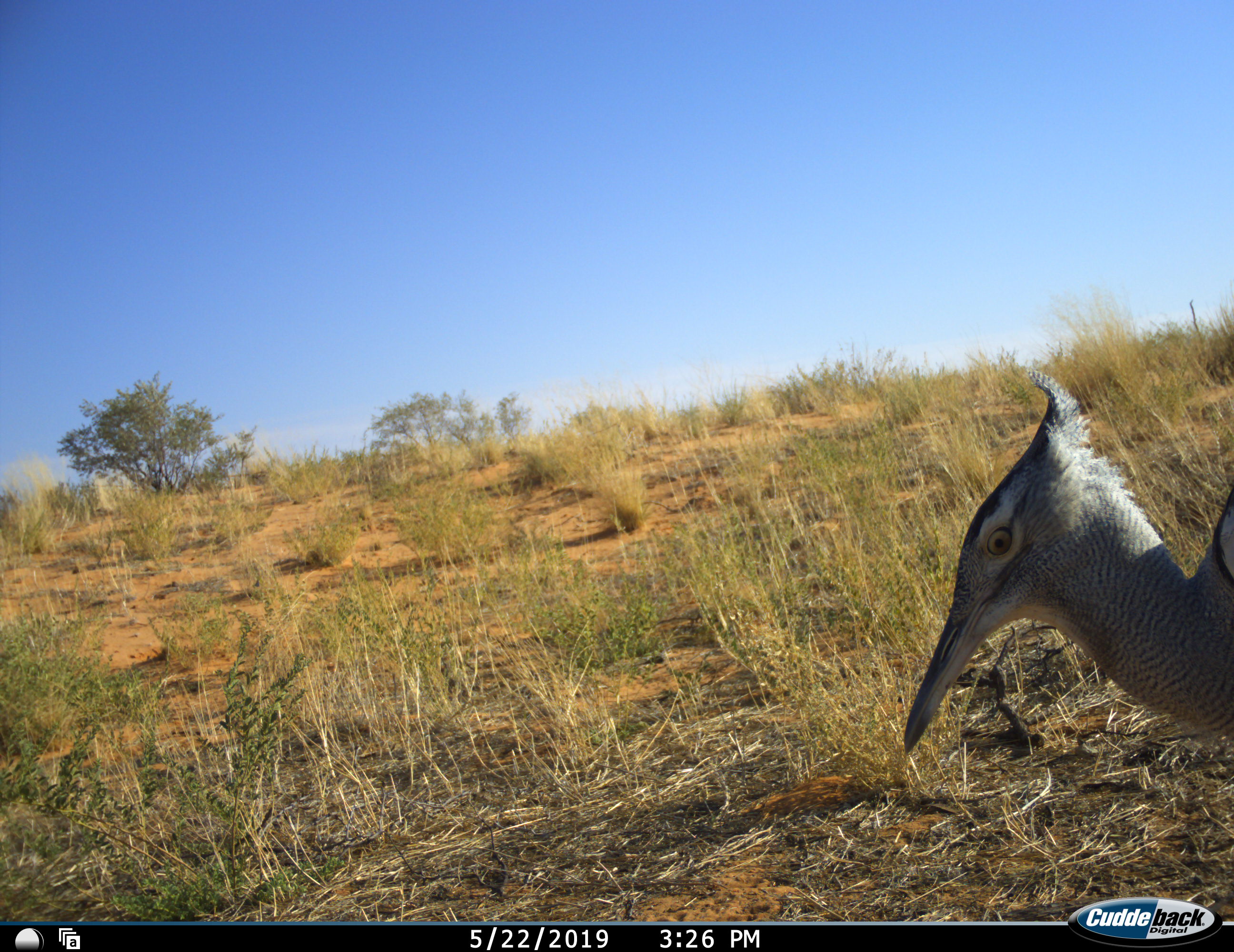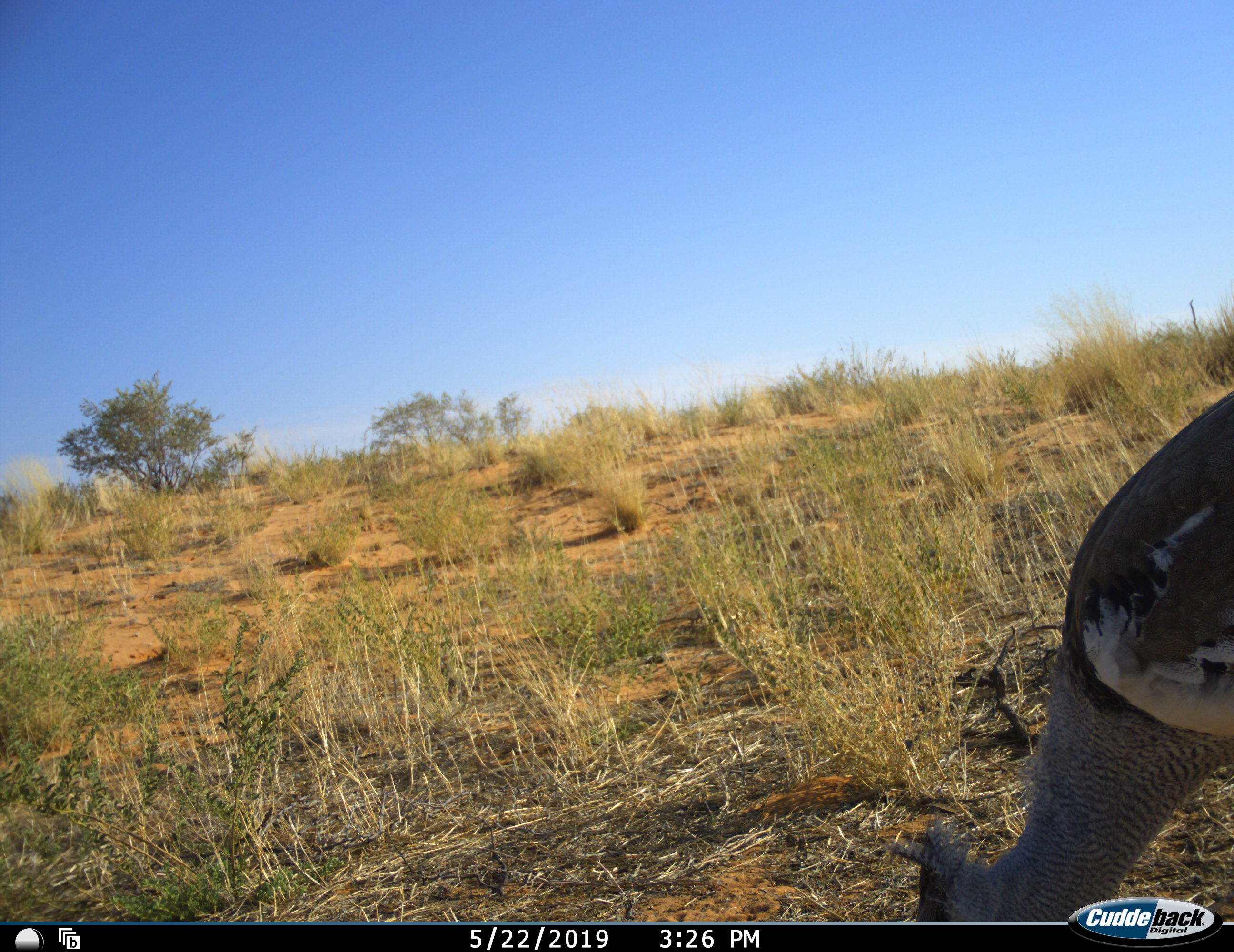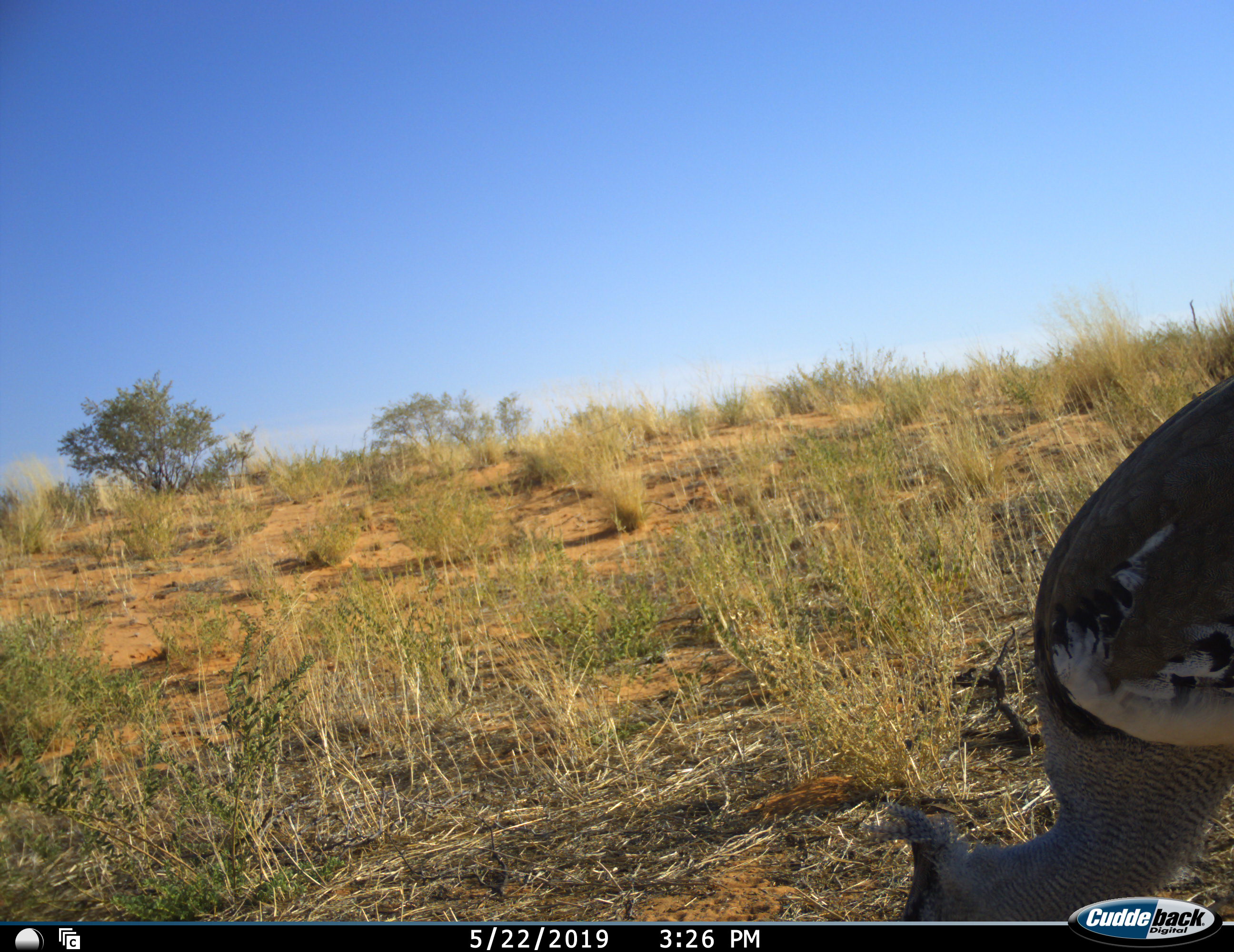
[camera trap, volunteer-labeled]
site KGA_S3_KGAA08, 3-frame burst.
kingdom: Animalia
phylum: Chordata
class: Aves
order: Otidiformes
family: Otididae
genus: Ardeotis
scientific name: Ardeotis kori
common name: kori bustard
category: bustardkori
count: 1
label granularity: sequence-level